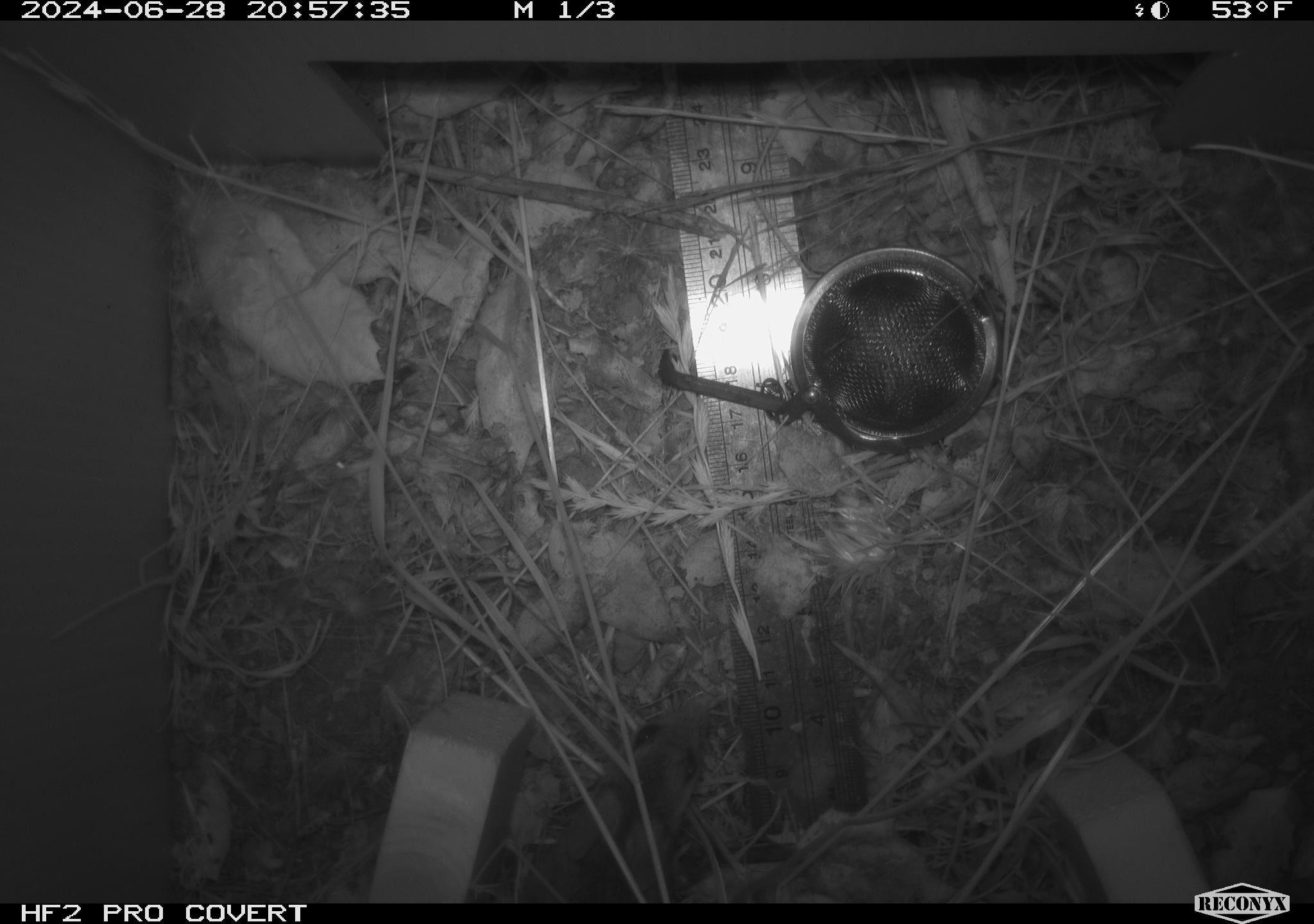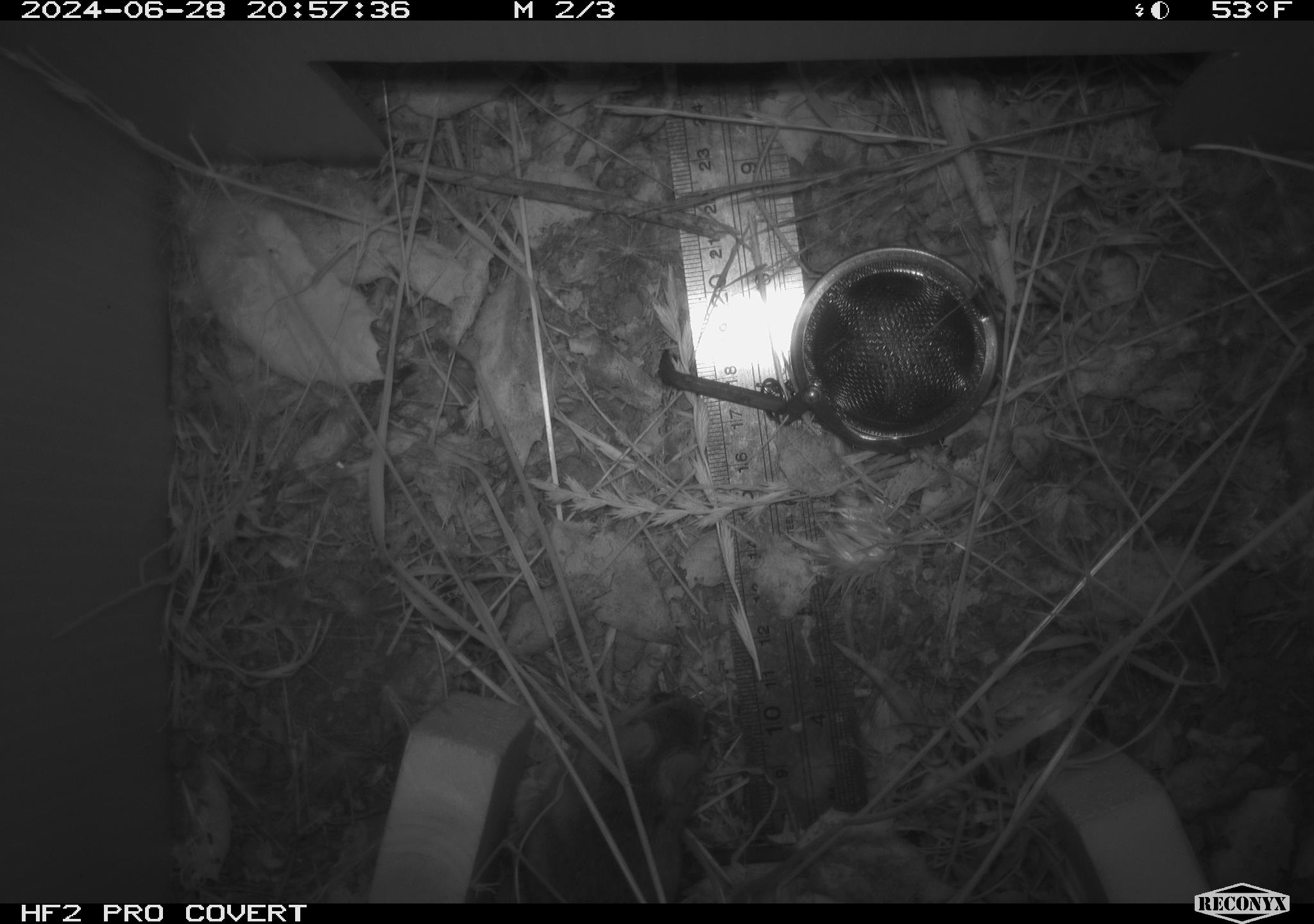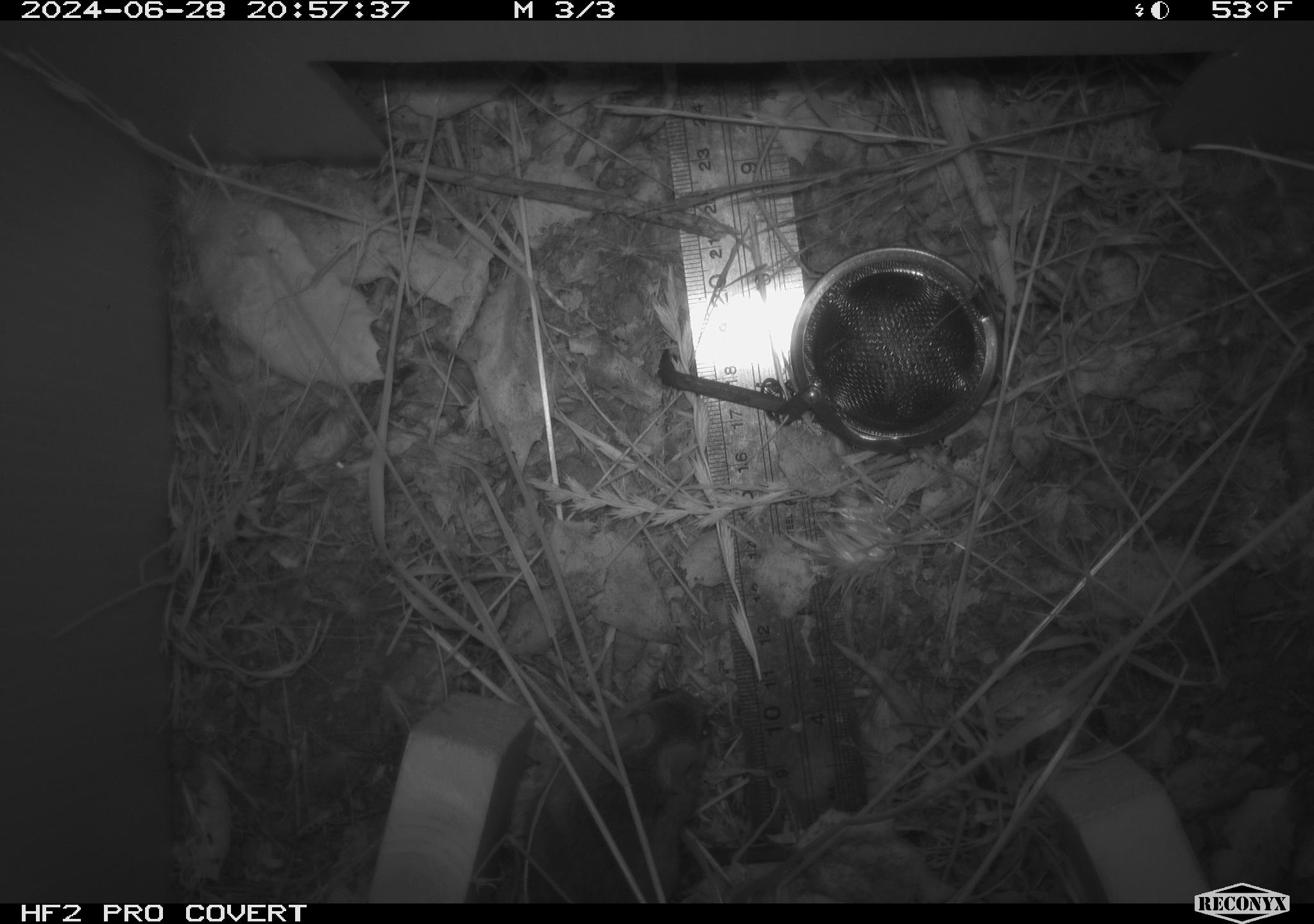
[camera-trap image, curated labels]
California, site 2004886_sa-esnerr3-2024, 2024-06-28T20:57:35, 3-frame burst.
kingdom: Animalia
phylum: Chordata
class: Mammalia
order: Rodentia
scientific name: Rodentia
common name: rodent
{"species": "rodent (Rodentia)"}